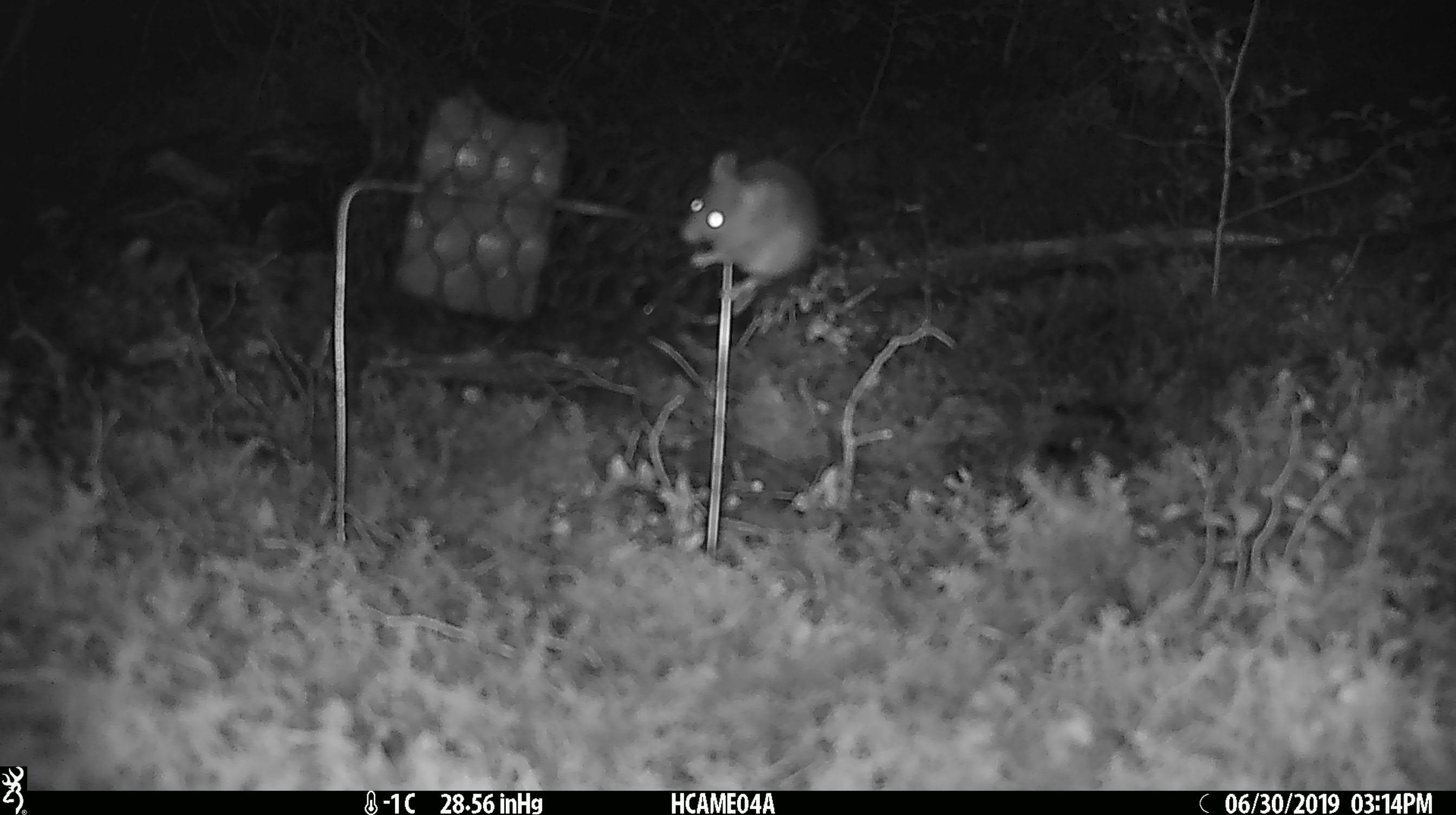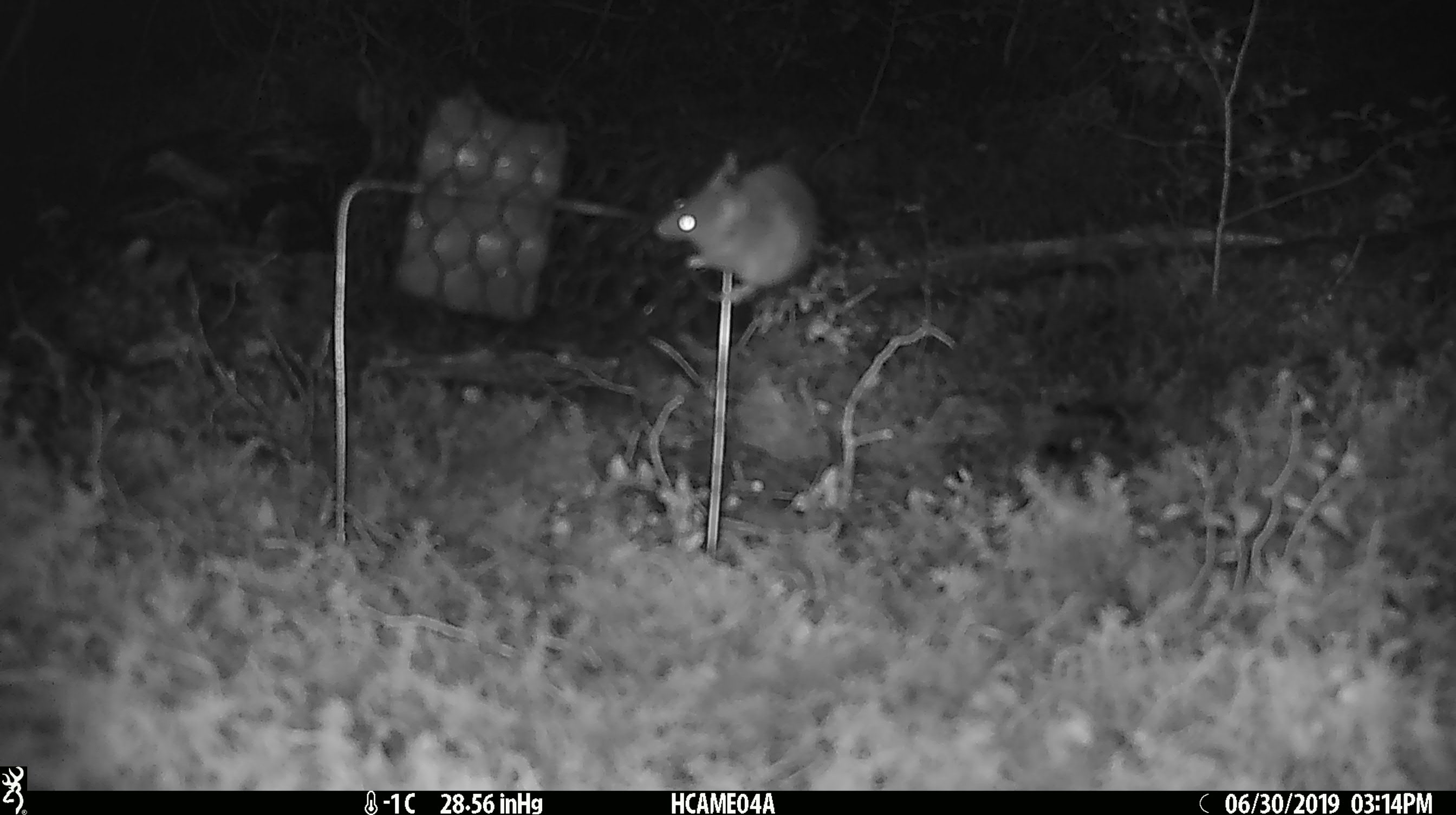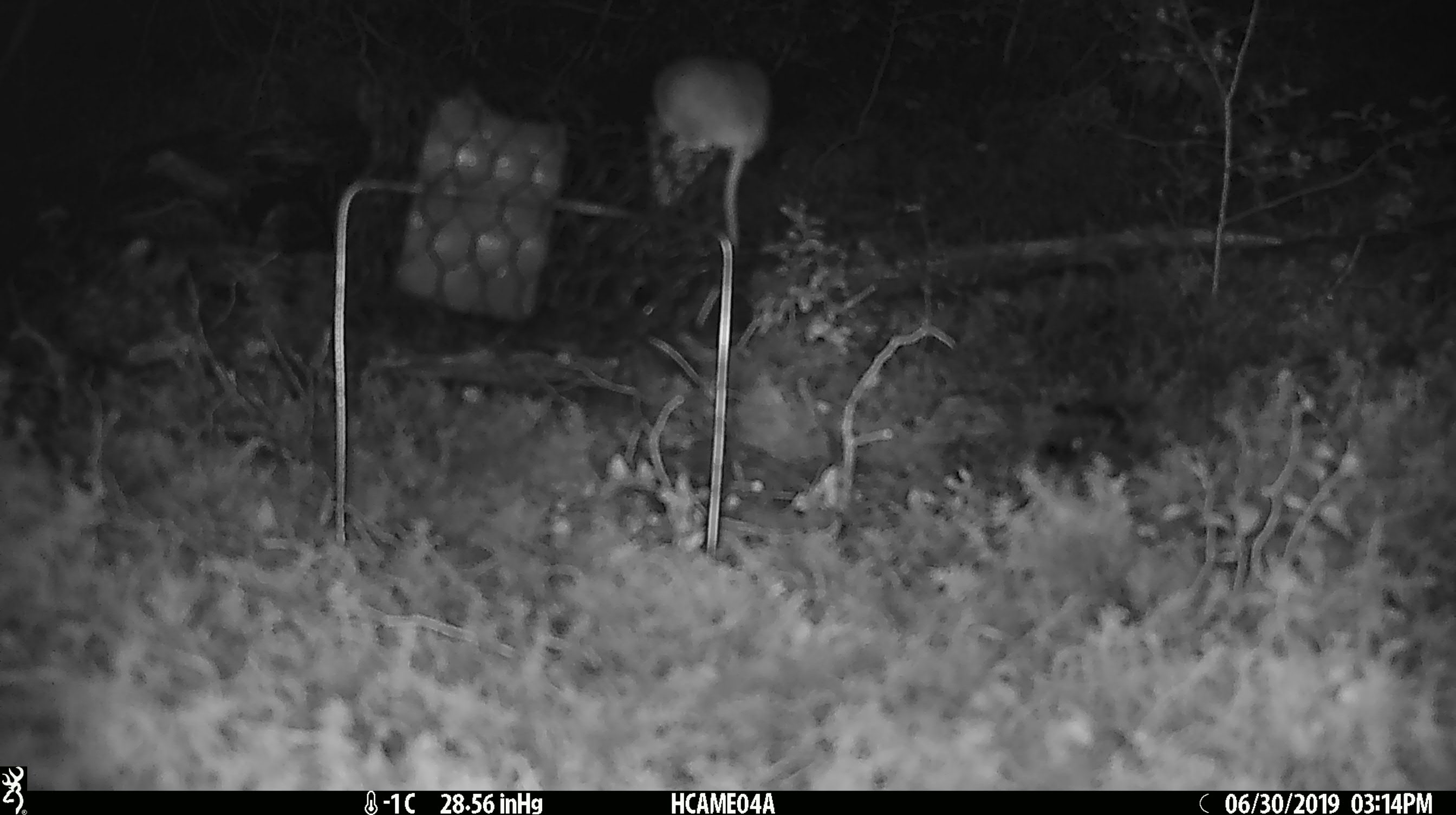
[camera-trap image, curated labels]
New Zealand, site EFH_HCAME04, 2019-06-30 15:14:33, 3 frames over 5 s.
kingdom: Animalia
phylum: Chordata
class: Mammalia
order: Rodentia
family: Muridae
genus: Mus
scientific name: Mus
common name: mouse